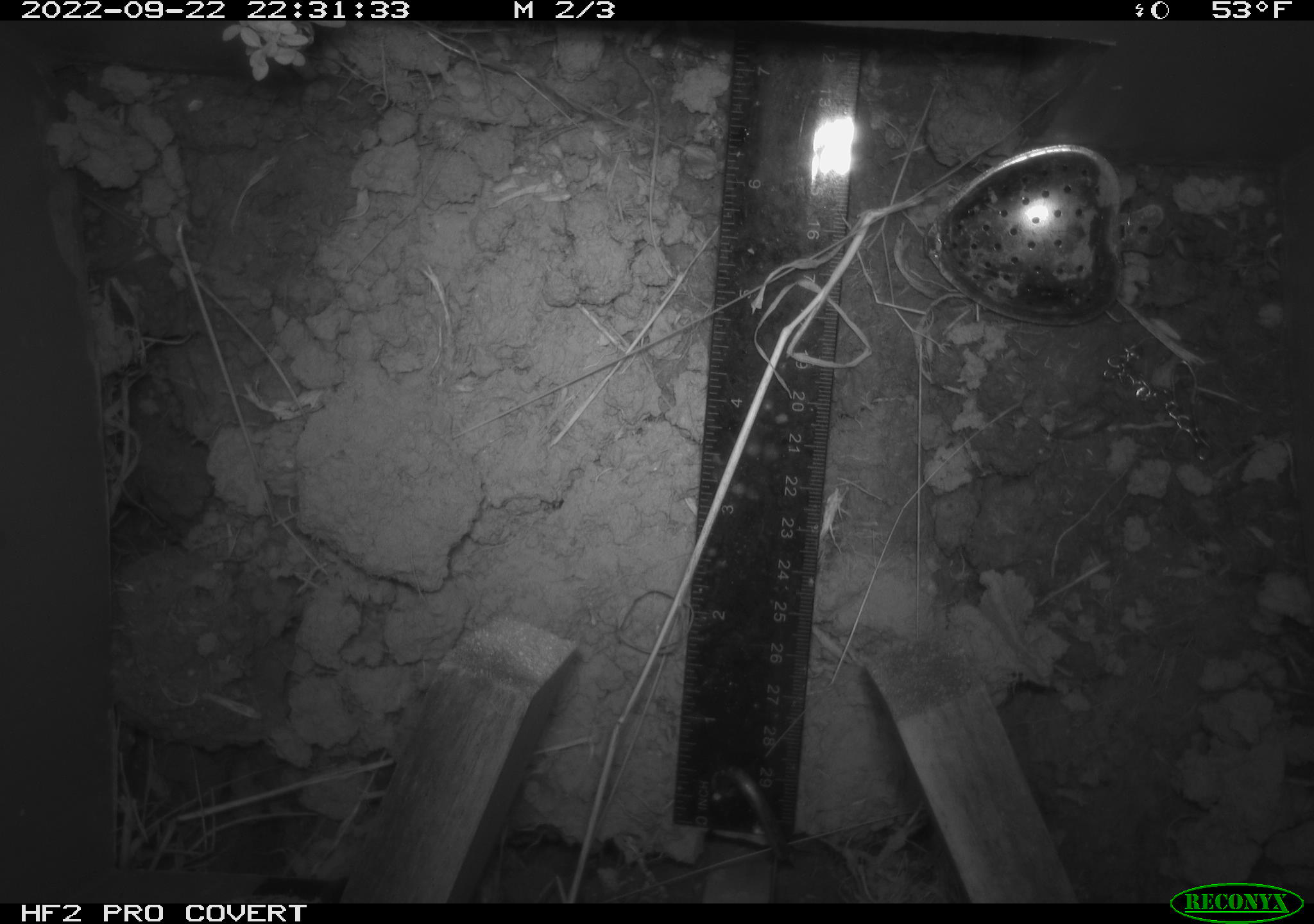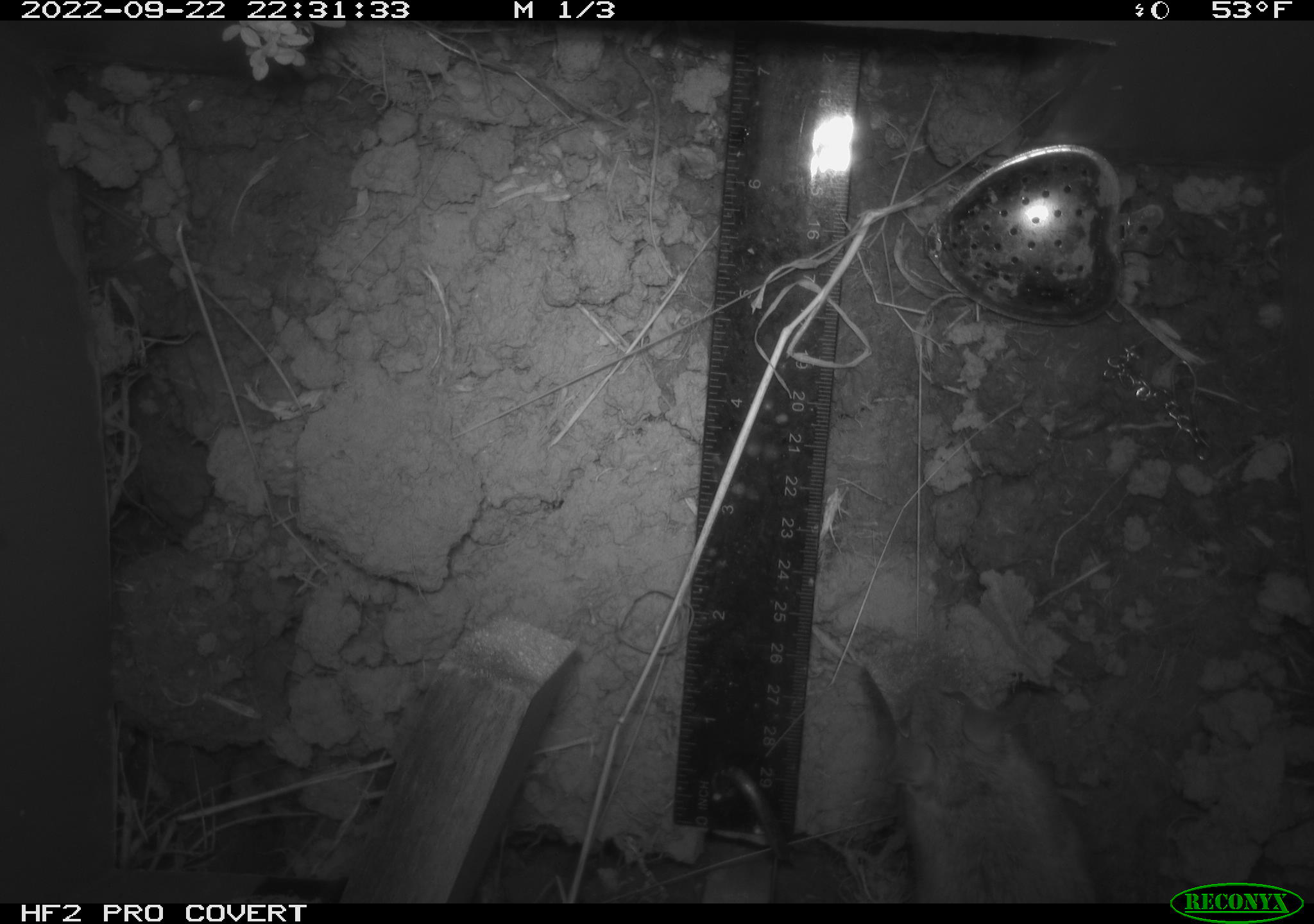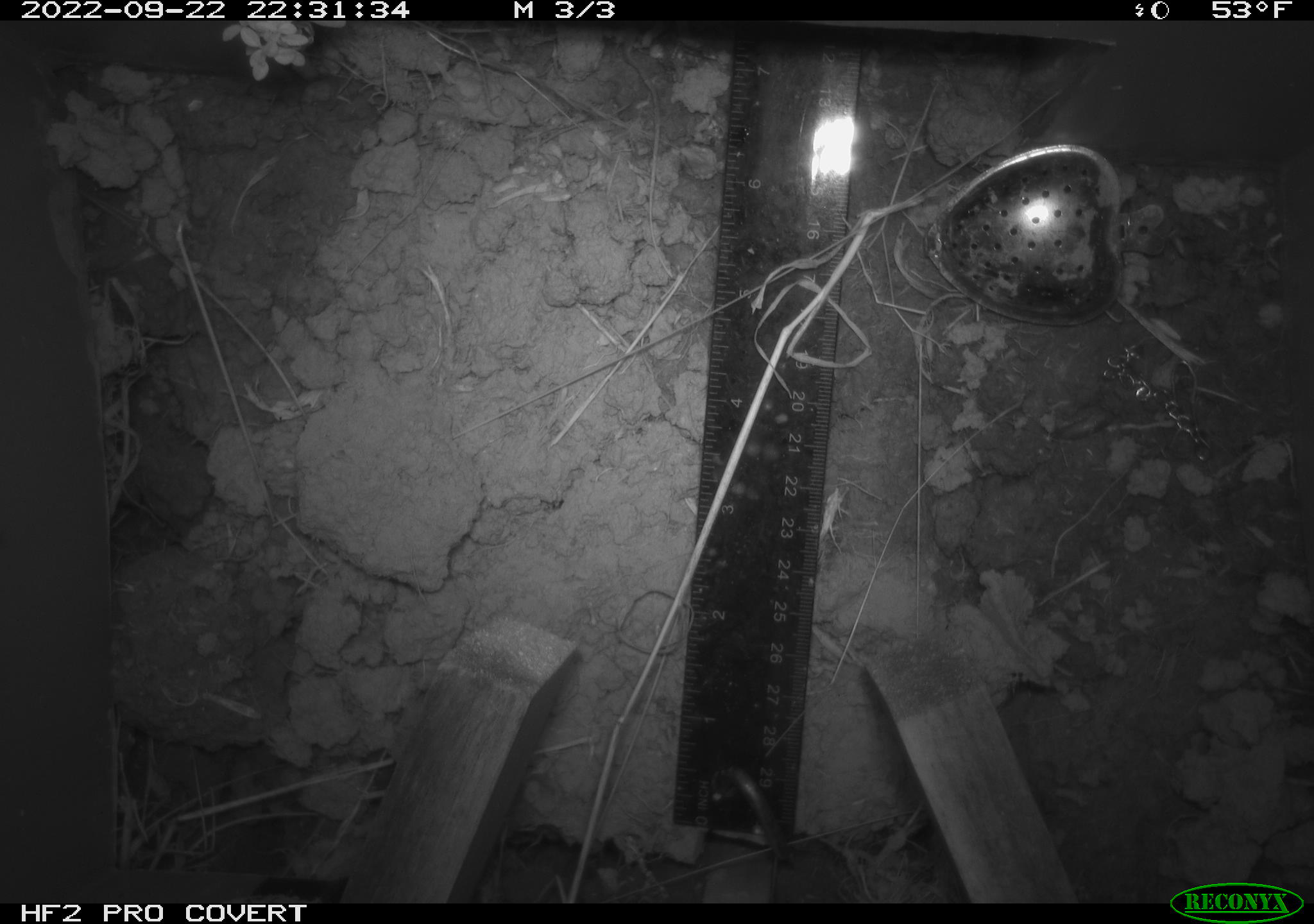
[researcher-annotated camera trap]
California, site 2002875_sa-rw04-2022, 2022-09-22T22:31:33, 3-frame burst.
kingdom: Animalia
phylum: Chordata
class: Mammalia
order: Rodentia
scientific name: Rodentia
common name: mouse species